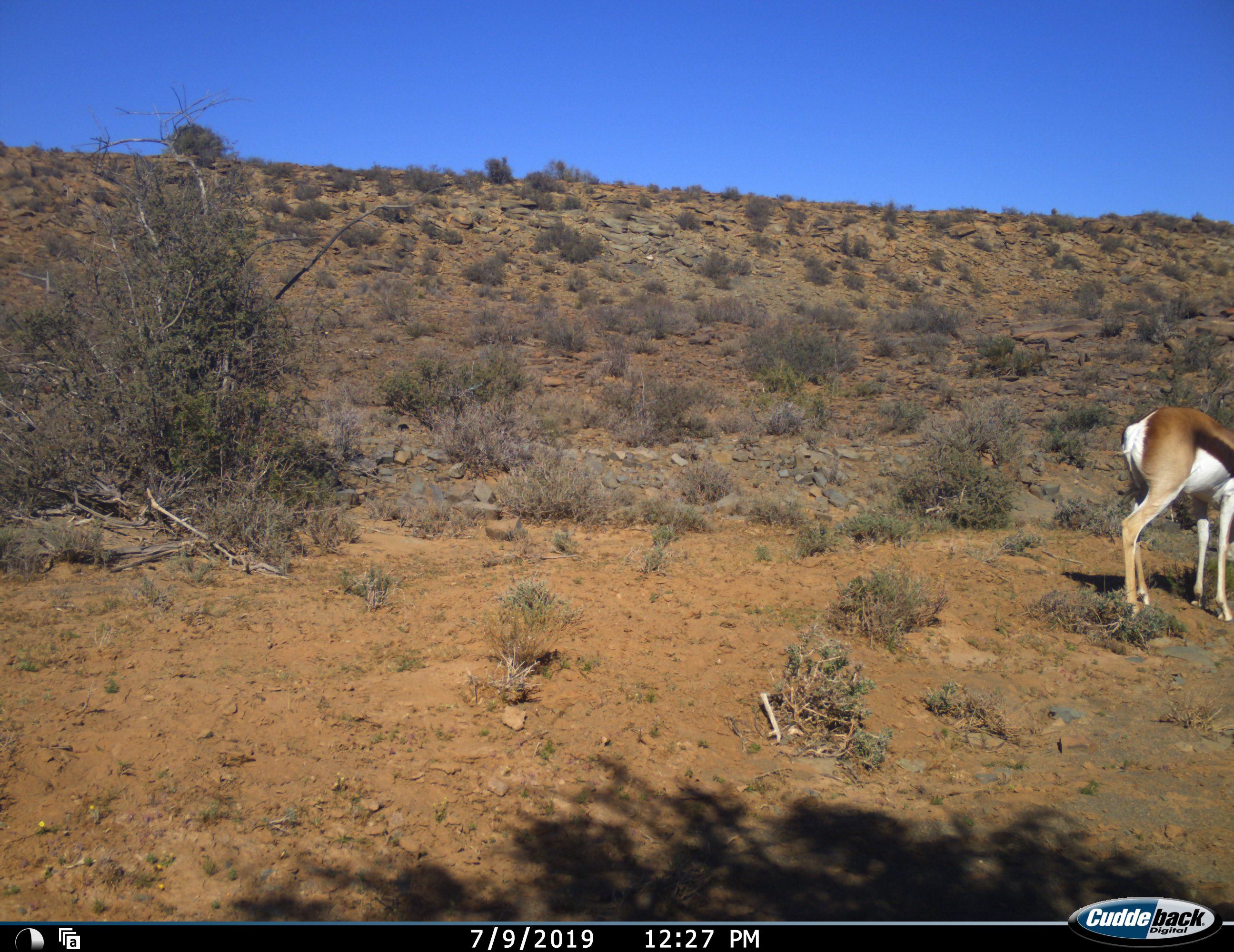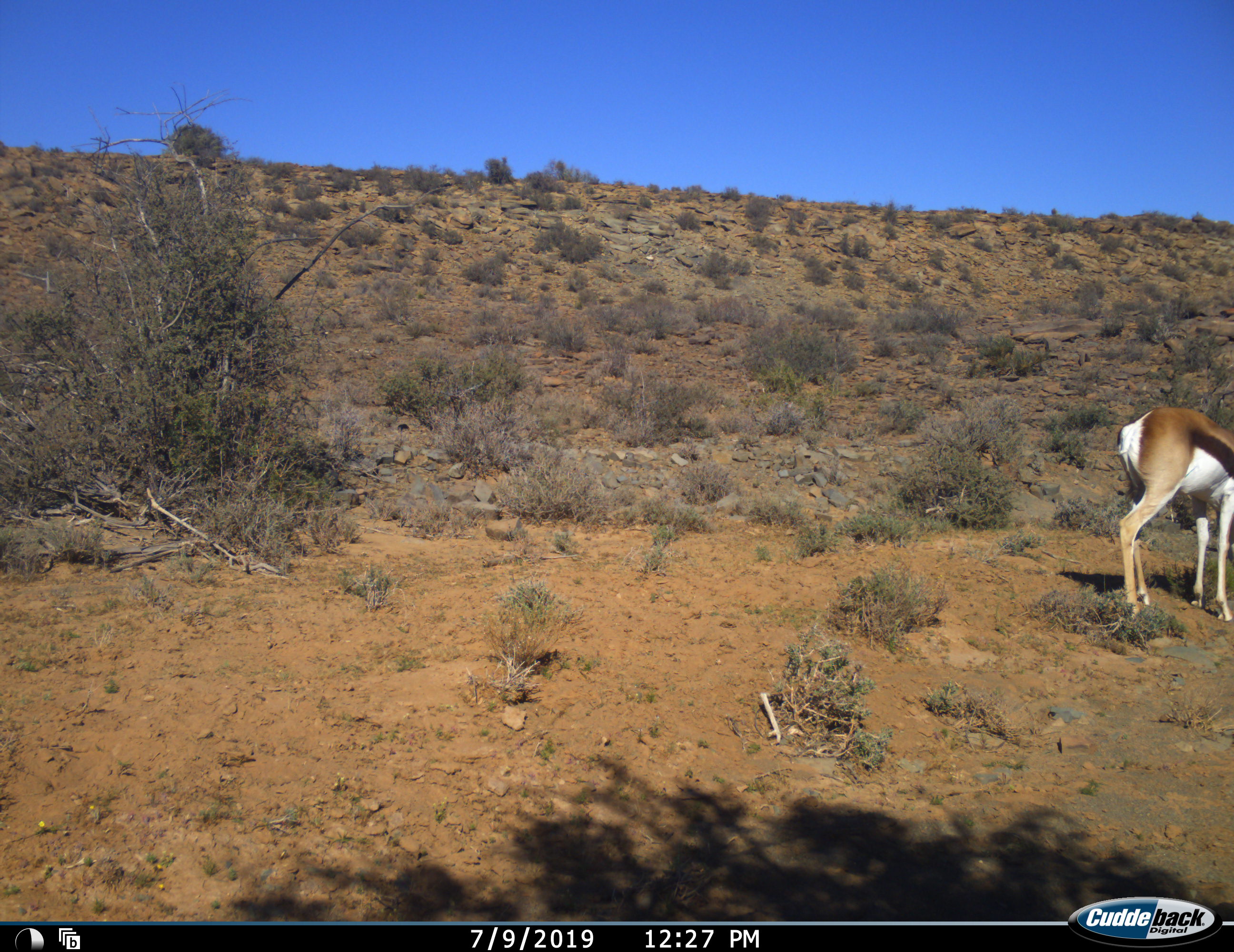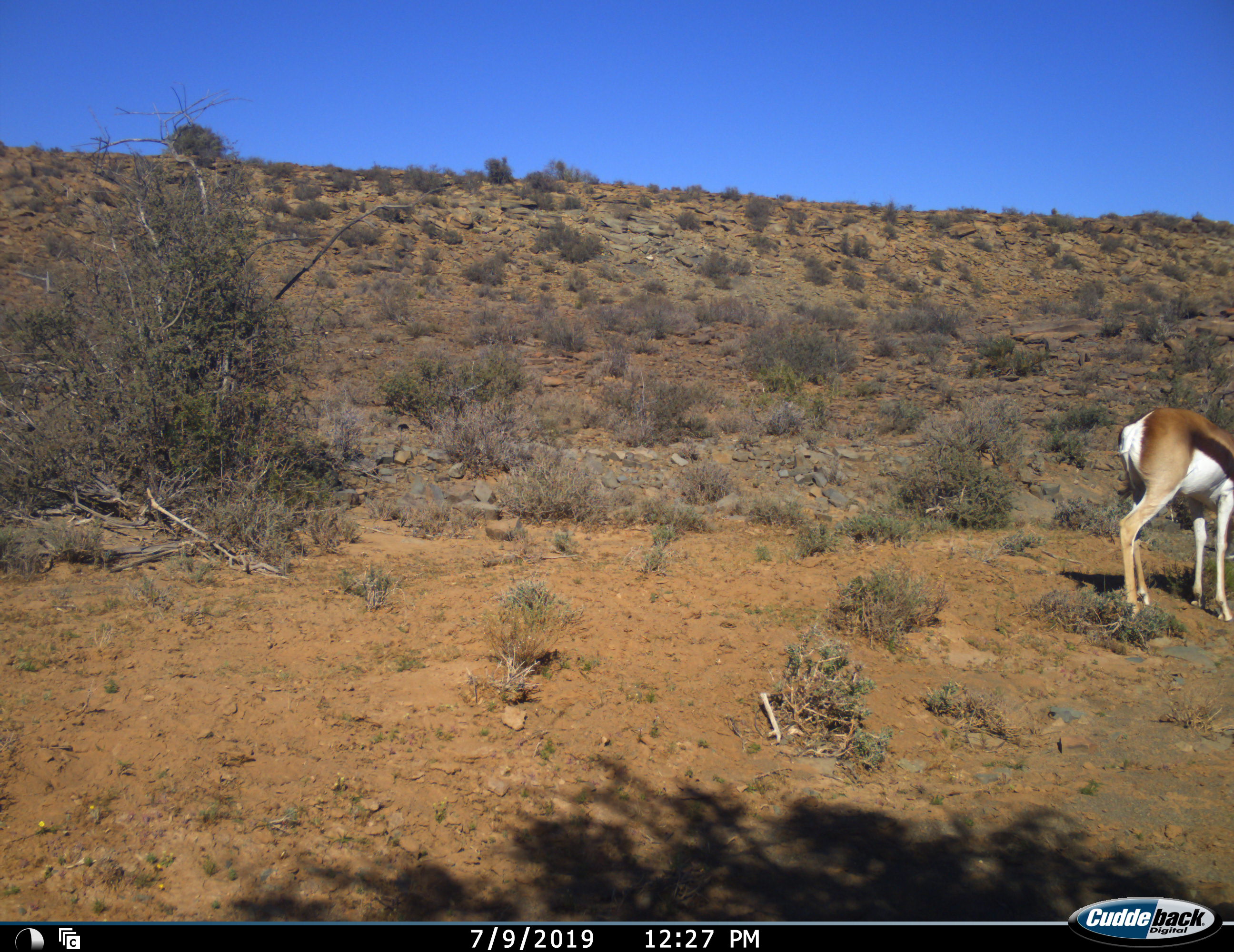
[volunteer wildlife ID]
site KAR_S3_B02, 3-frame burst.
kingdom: Animalia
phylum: Chordata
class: Mammalia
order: Artiodactyla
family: Bovidae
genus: Antidorcas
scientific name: Antidorcas marsupialis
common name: springbok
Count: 1.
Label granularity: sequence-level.